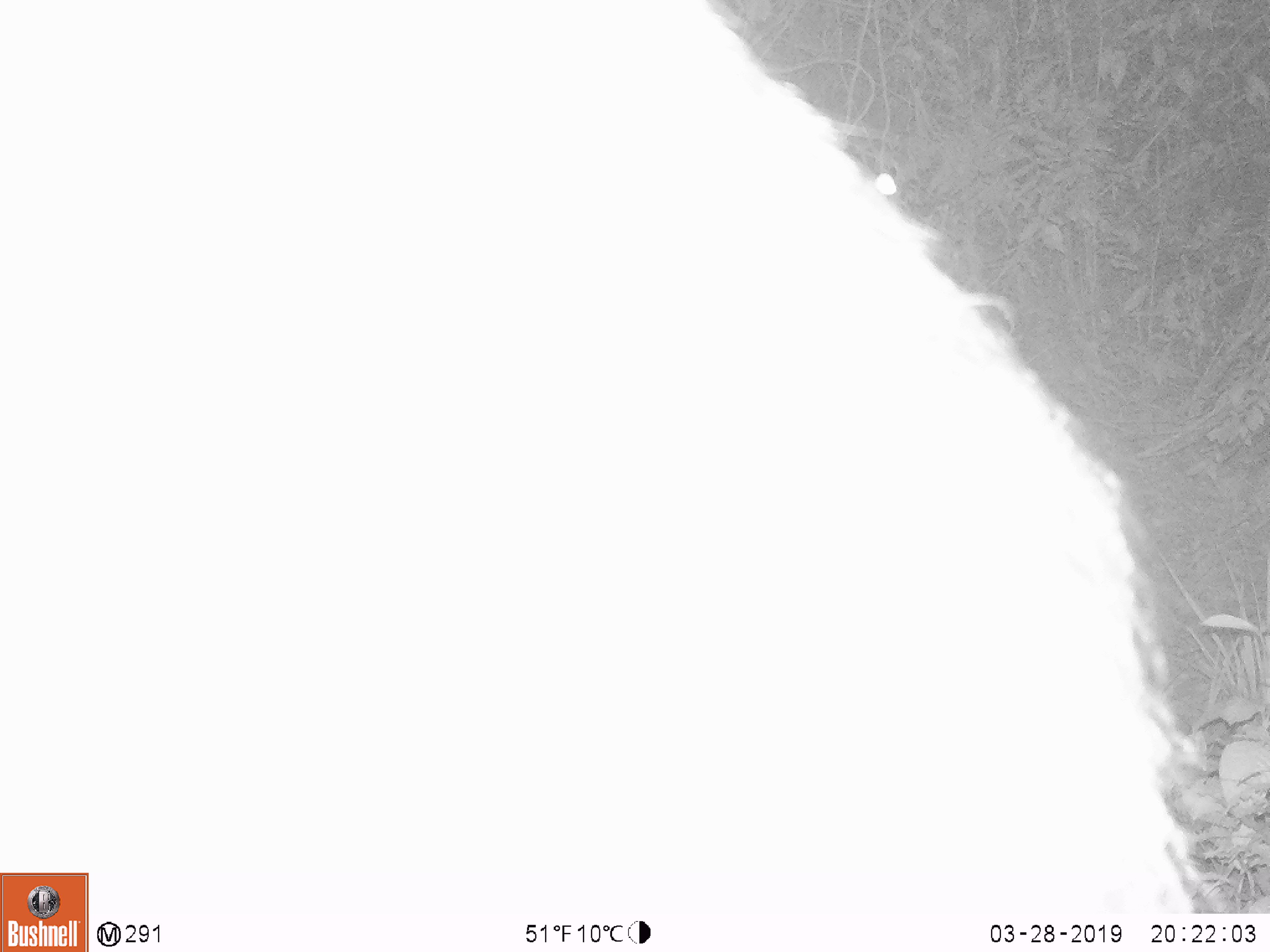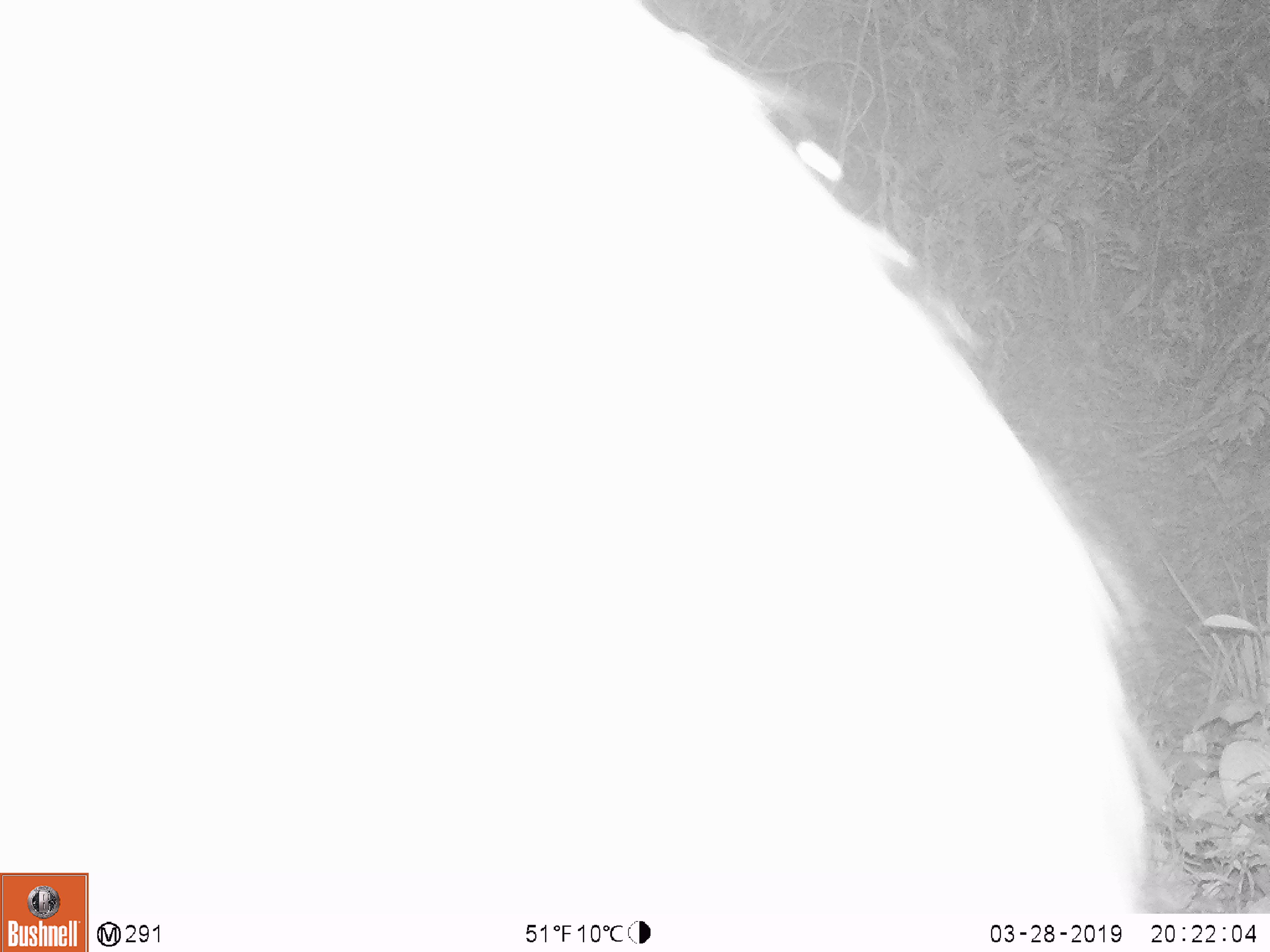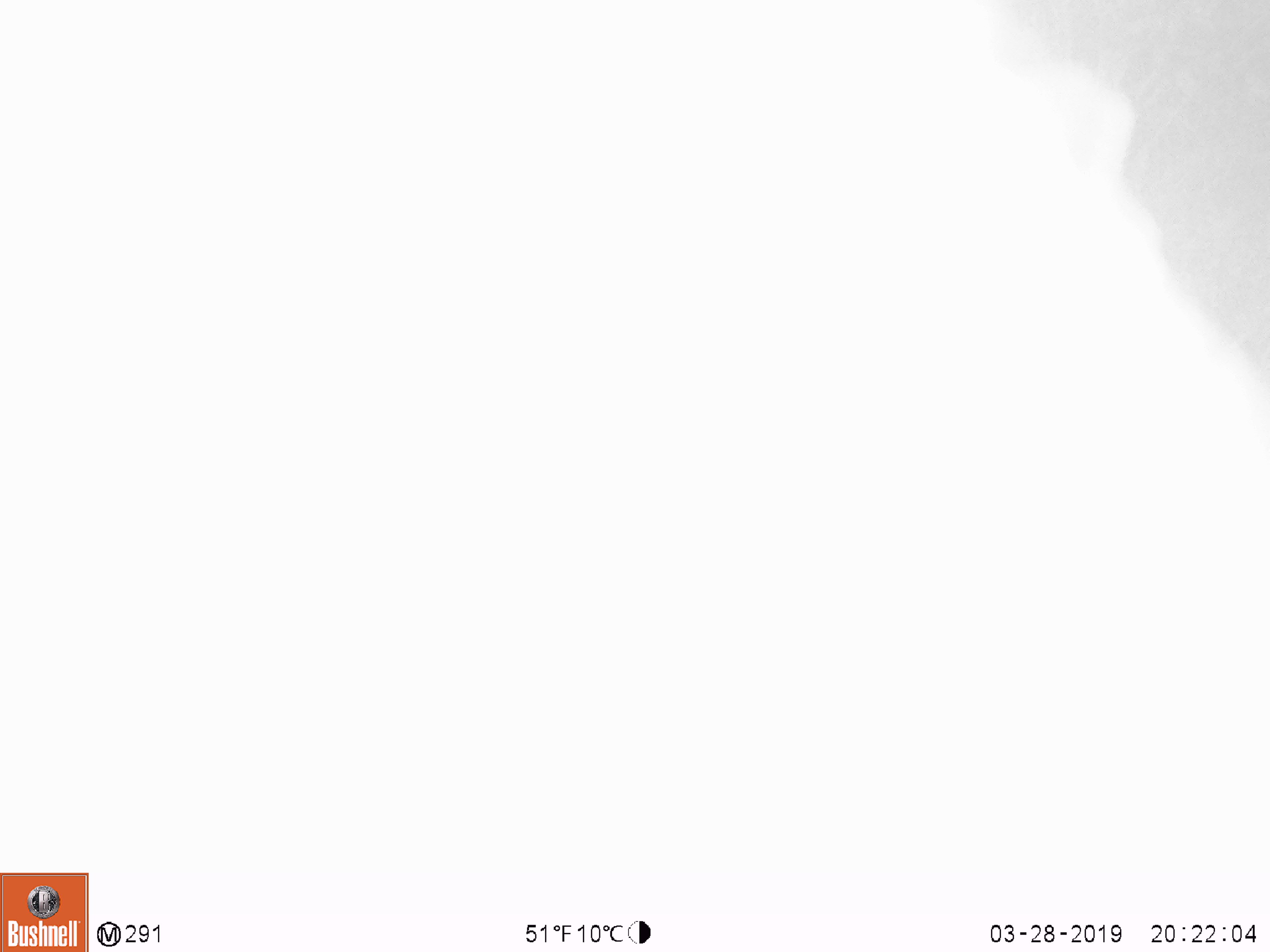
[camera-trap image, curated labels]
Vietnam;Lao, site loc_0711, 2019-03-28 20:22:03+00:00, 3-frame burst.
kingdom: Animalia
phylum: Chordata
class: Mammalia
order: Artiodactyla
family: Bovidae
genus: Capricornis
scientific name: Capricornis sumatraensis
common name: chinese serow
Chinese serow (Capricornis sumatraensis). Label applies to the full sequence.